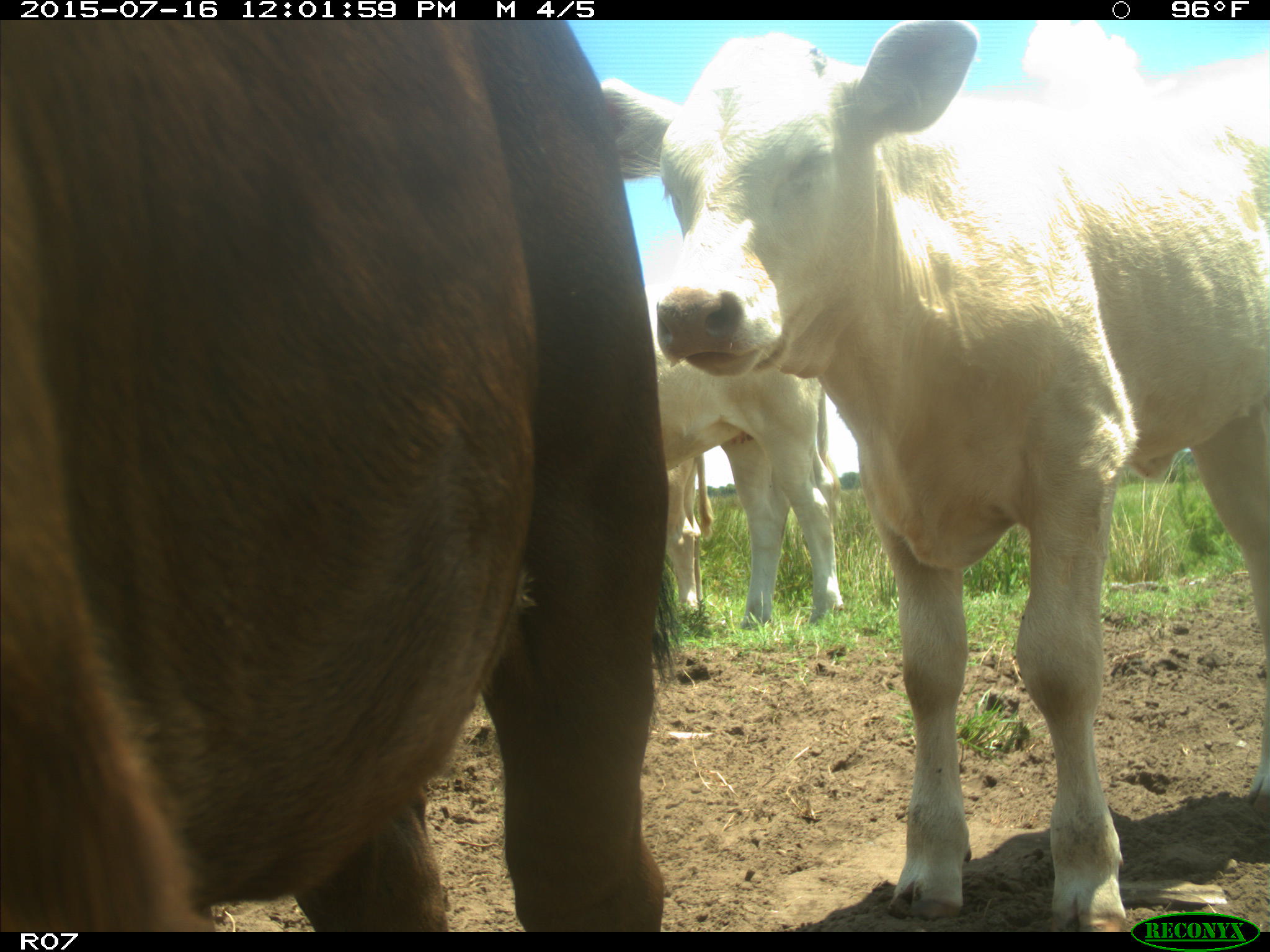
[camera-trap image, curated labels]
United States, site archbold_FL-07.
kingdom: Animalia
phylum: Chordata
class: Mammalia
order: Artiodactyla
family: Bovidae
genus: Bos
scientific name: Bos taurus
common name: domestic cow